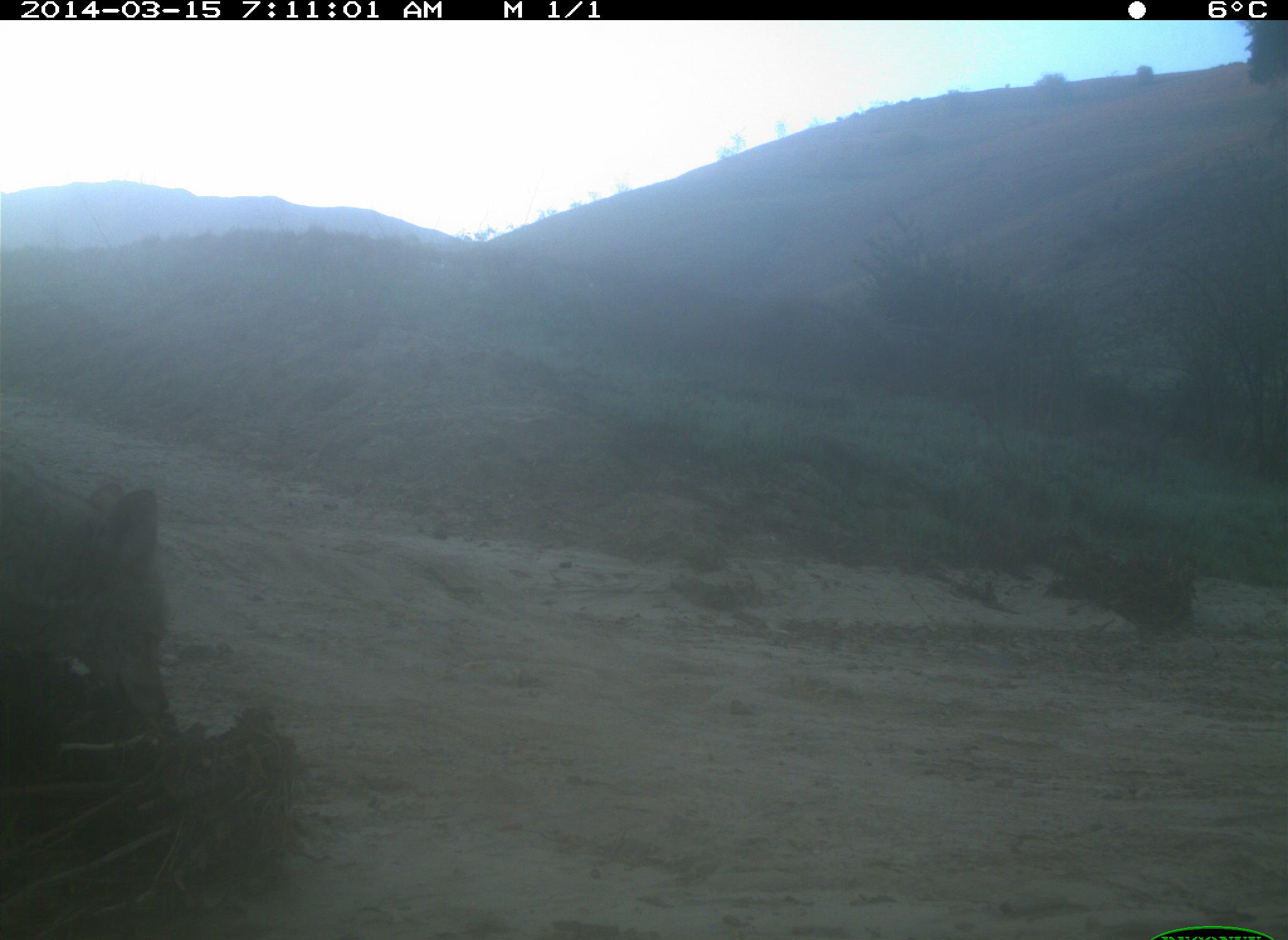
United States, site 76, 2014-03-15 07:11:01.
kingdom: Animalia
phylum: Chordata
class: Mammalia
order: Carnivora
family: Canidae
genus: Canis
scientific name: Canis latrans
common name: coyote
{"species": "coyote (Canis latrans)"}